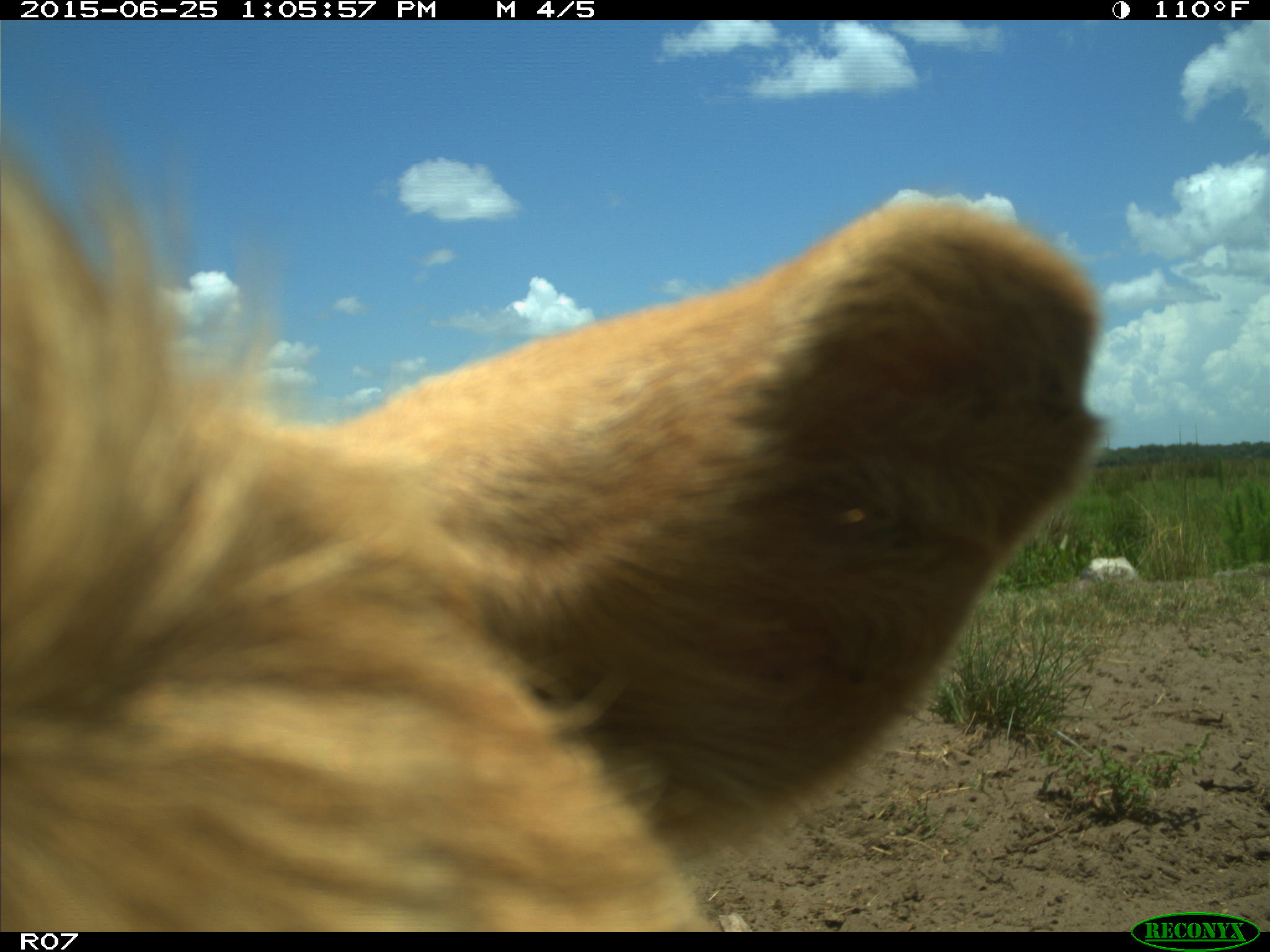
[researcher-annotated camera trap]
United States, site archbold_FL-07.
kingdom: Animalia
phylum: Chordata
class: Mammalia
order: Artiodactyla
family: Bovidae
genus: Bos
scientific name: Bos taurus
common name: domestic cow